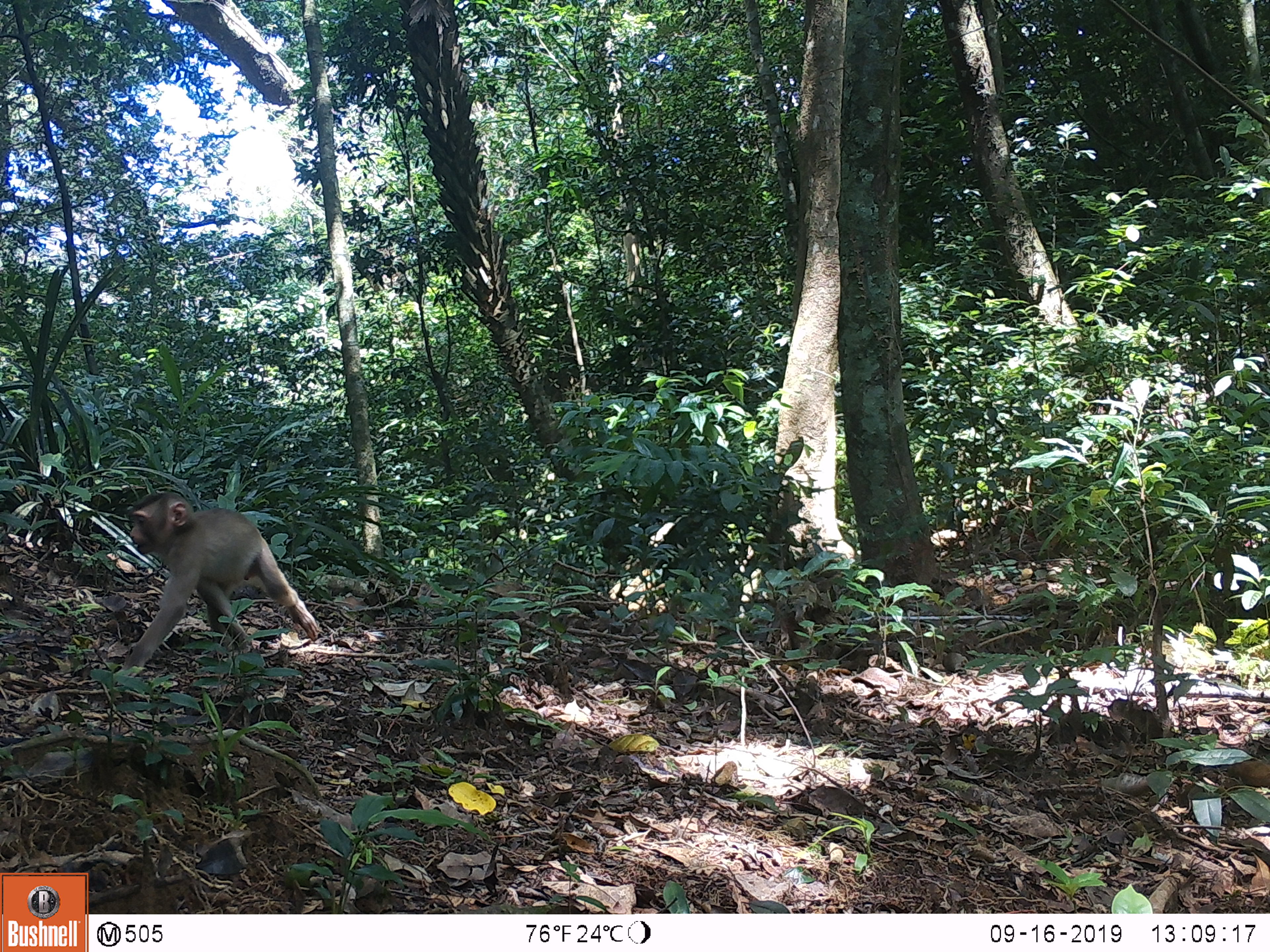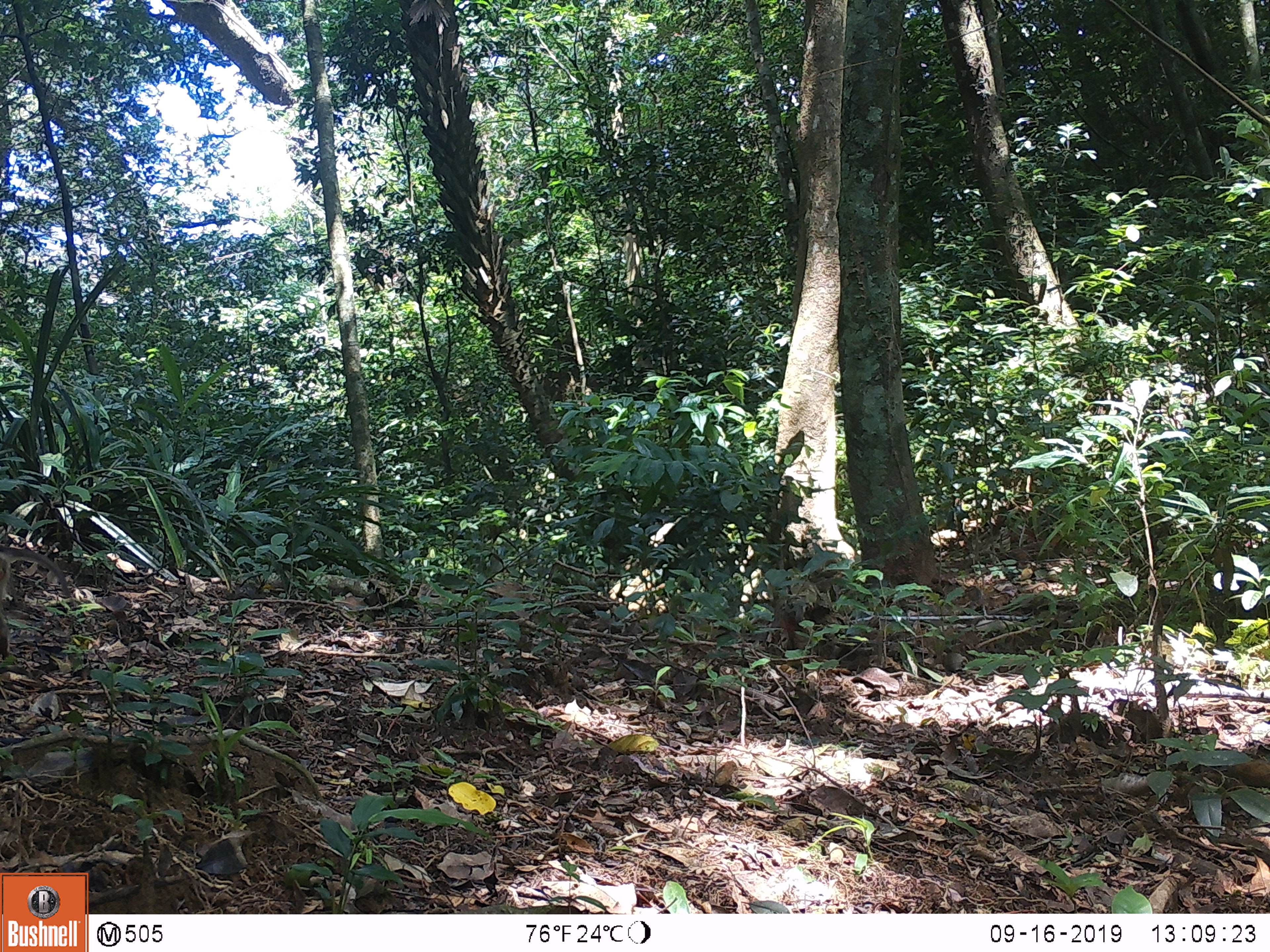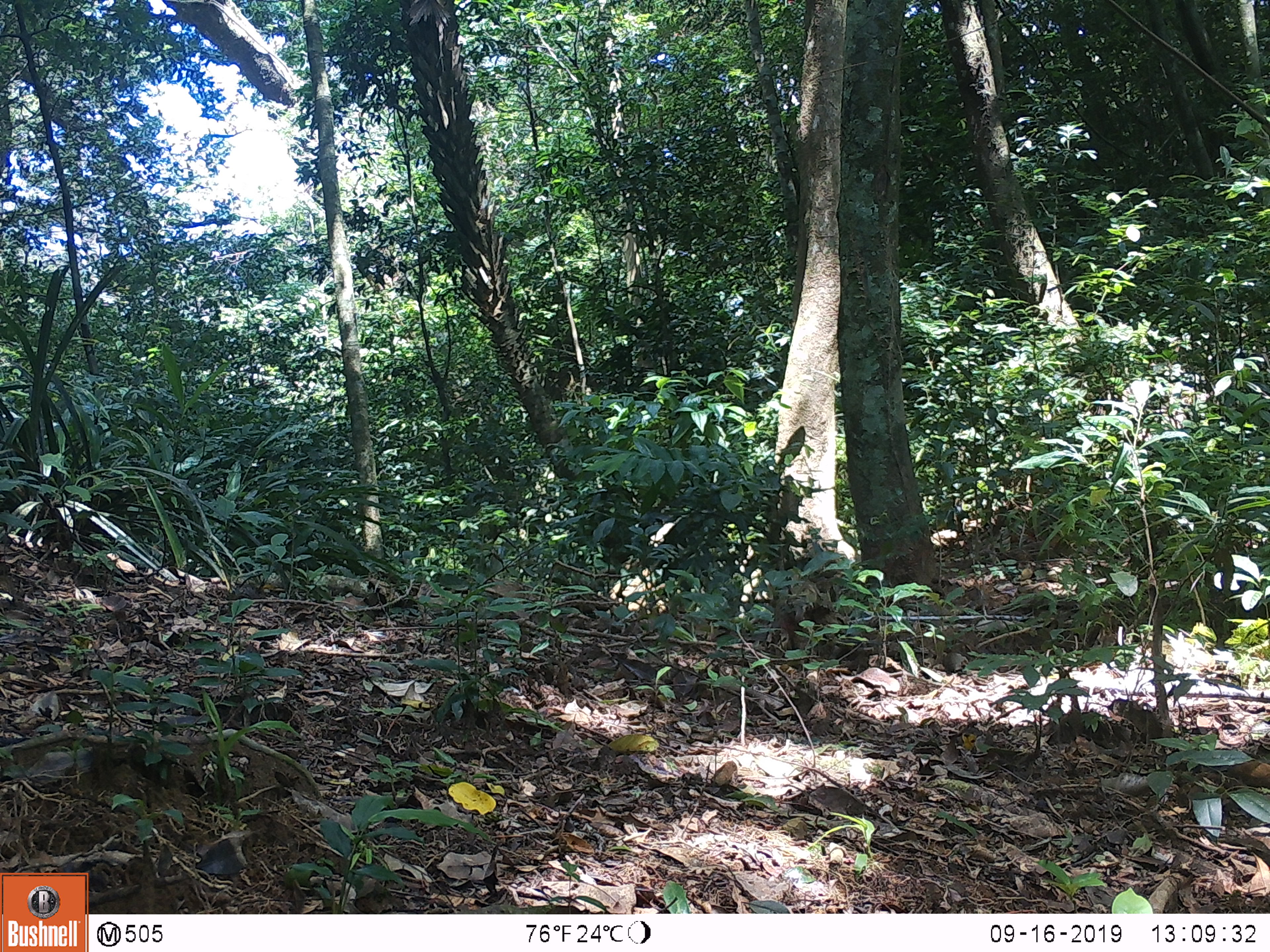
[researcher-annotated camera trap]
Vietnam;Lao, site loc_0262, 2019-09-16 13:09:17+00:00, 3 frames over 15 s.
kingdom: Animalia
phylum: Chordata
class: Mammalia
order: Primates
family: Cercopithecidae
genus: Macaca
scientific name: Macaca nemestrina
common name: pig-tailed macaque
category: pig tailed macaque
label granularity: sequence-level